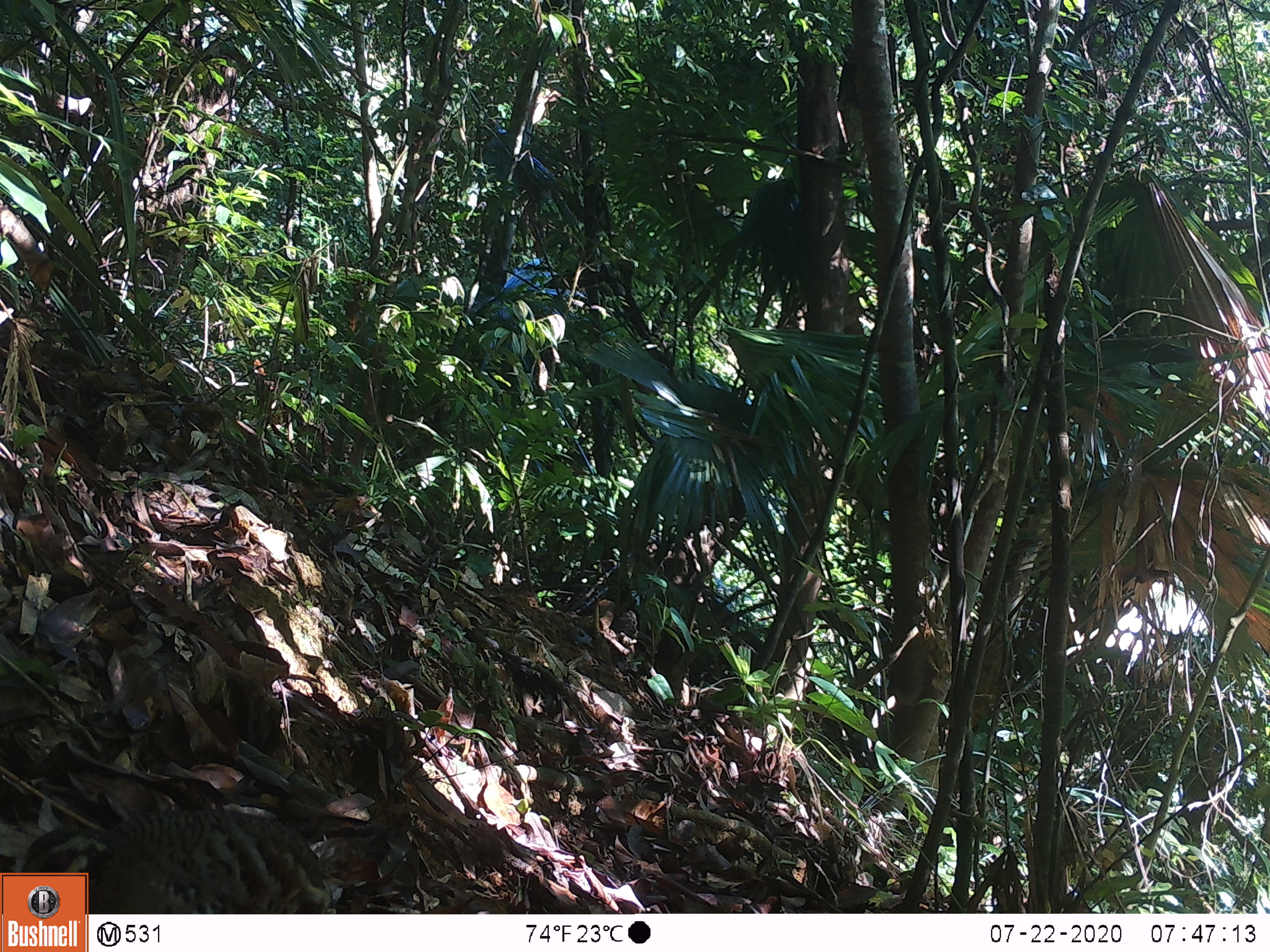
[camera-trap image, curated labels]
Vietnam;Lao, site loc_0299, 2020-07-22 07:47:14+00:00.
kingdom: Animalia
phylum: Chordata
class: Aves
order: Galliformes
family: Phasianidae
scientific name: Phasianidae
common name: partridge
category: unidentified partridge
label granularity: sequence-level